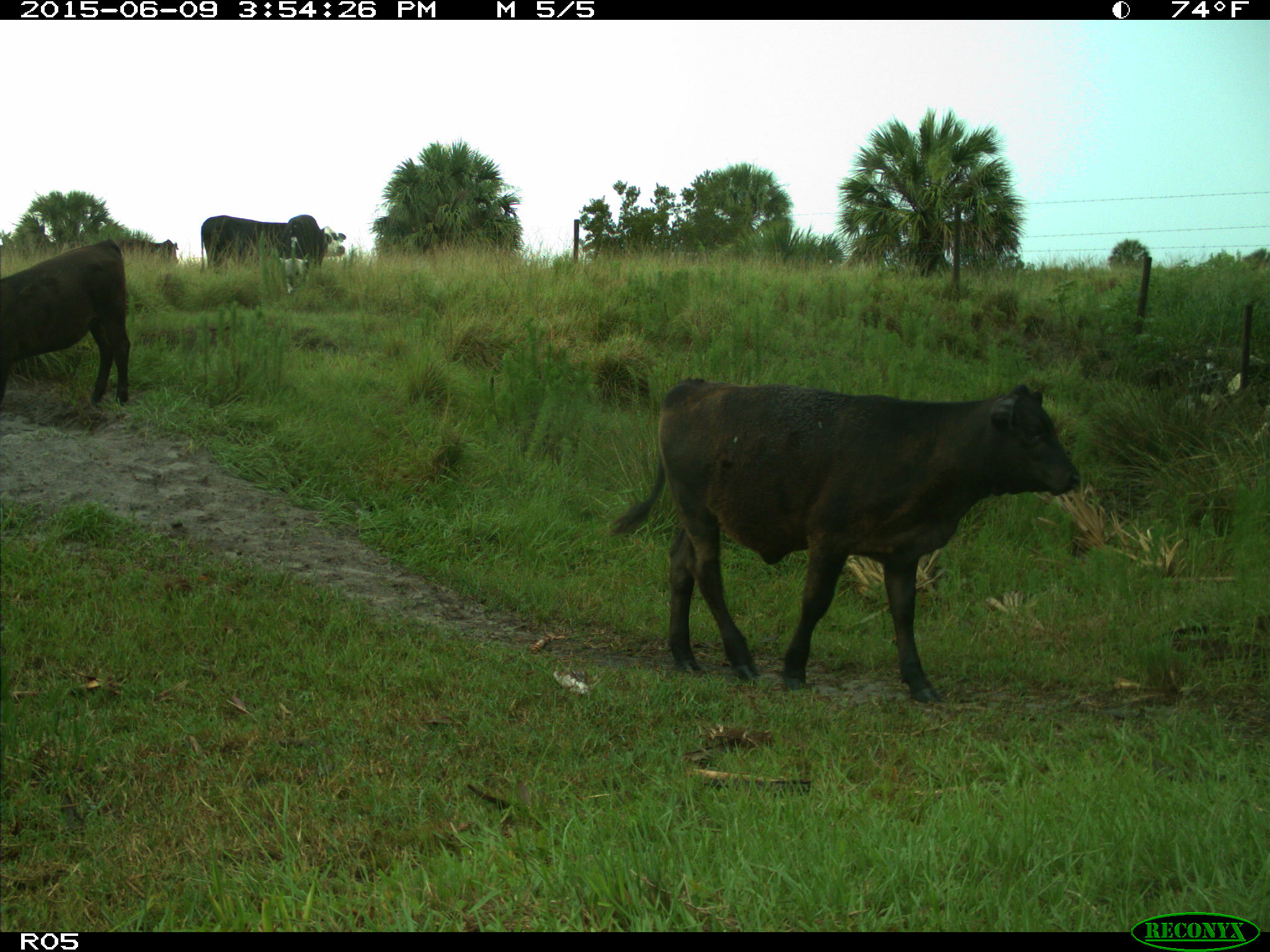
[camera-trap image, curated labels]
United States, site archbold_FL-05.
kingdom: Animalia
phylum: Chordata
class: Mammalia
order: Artiodactyla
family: Bovidae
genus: Bos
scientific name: Bos taurus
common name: domestic cow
Bos taurus (domestic cow).